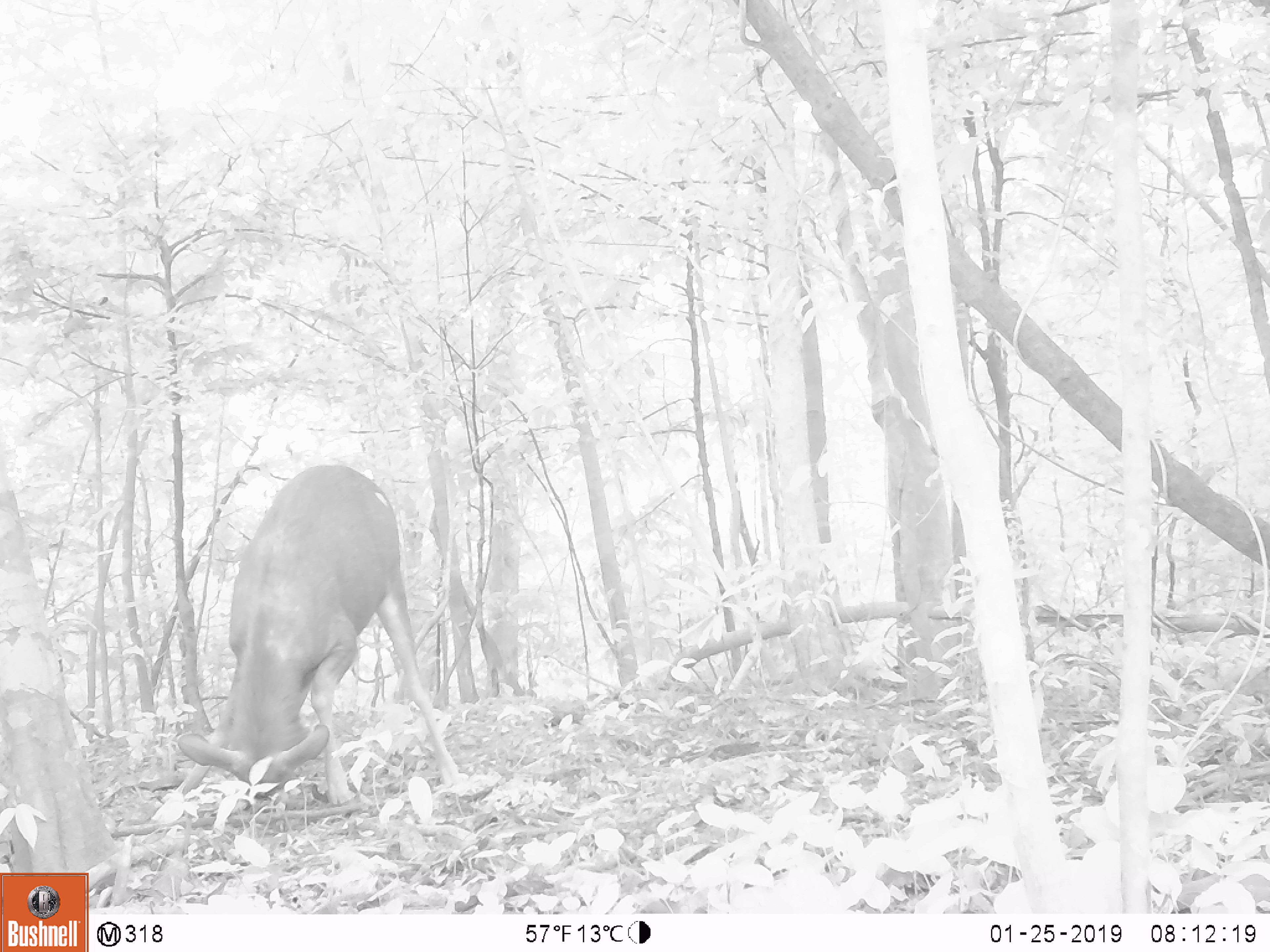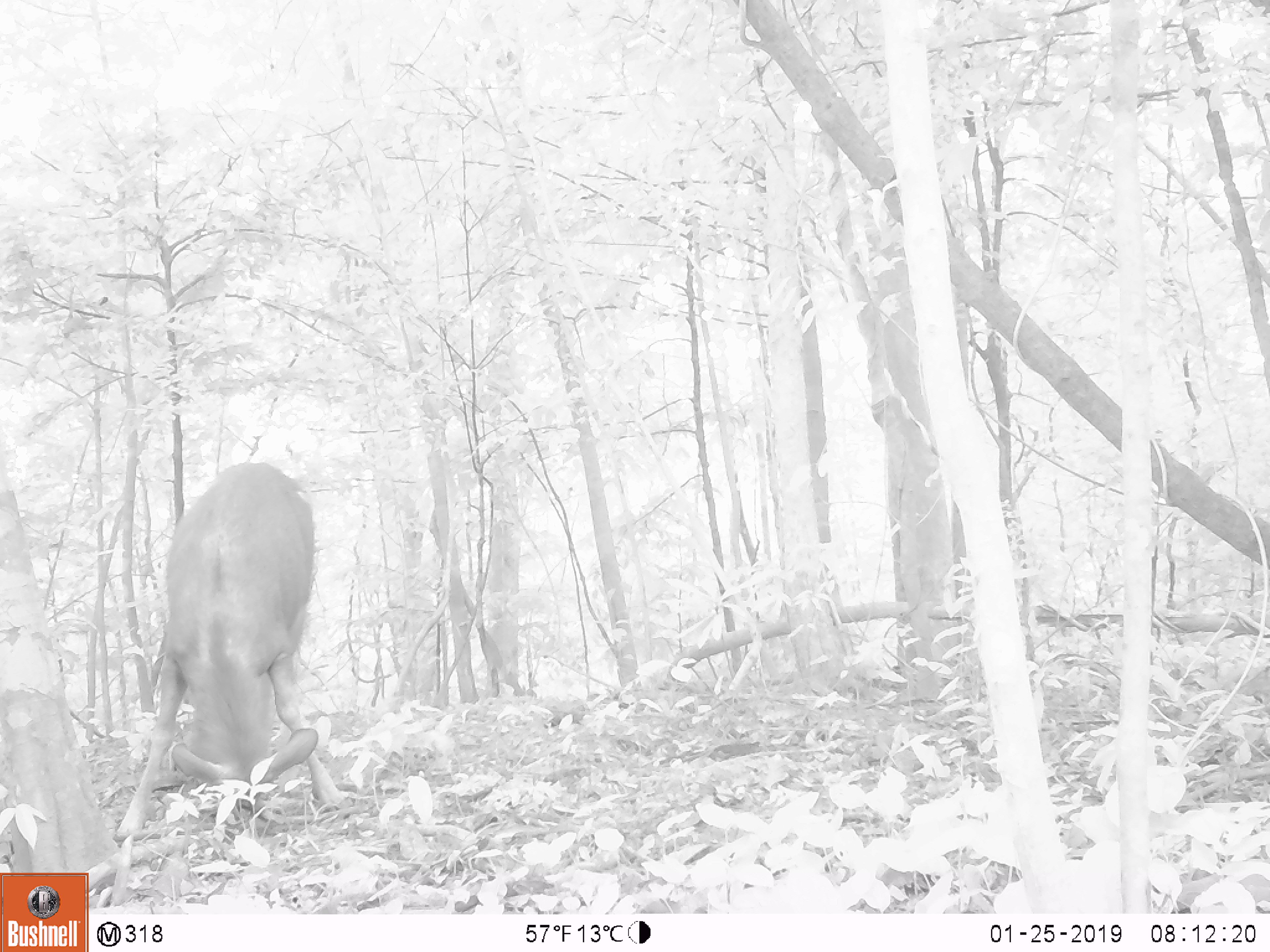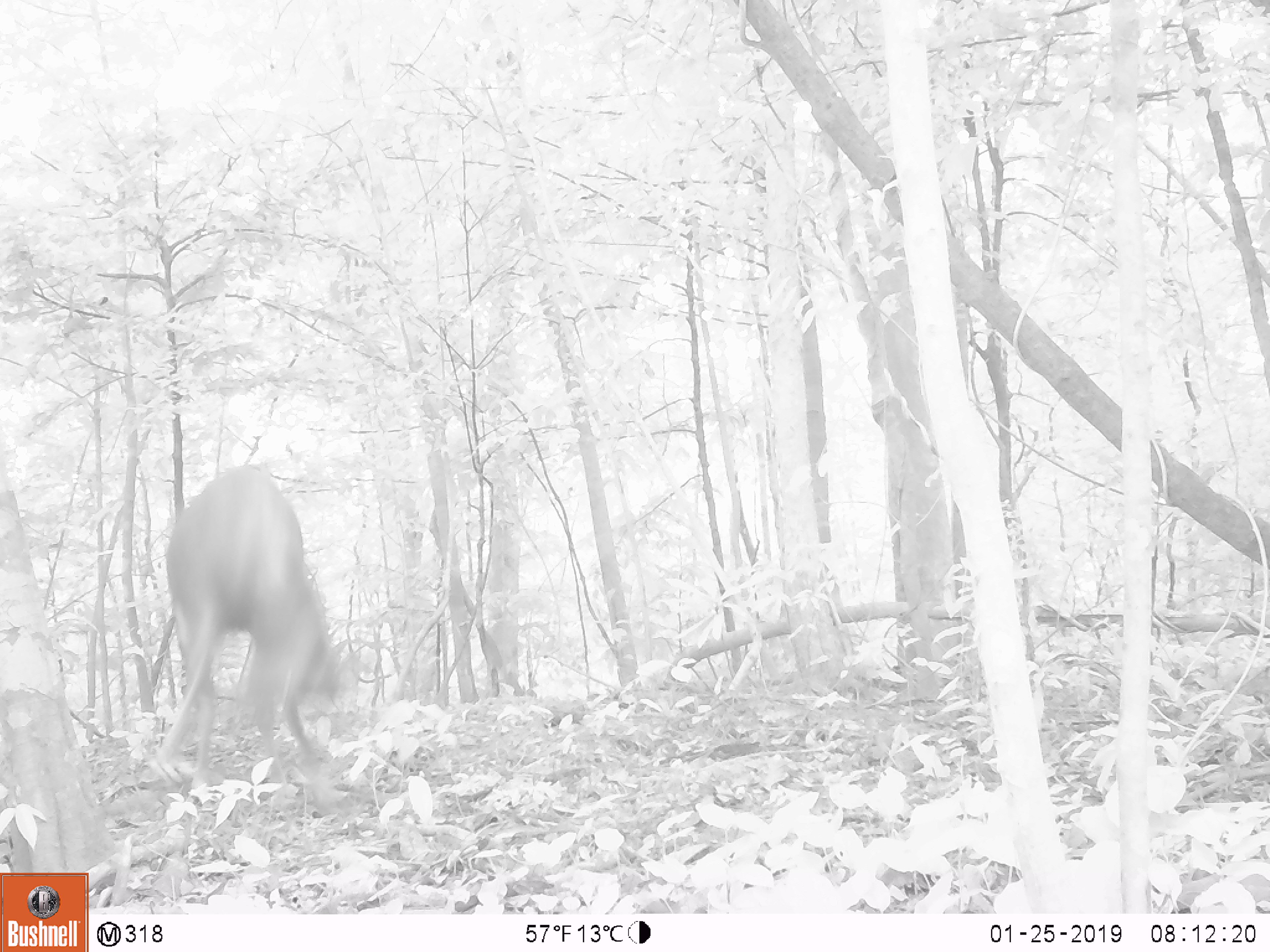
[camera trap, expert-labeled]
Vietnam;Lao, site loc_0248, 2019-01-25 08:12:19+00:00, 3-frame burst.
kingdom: Animalia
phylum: Chordata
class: Mammalia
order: Artiodactyla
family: Cervidae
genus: Rusa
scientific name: Rusa unicolor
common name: sambar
Sambar (Rusa unicolor). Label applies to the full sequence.